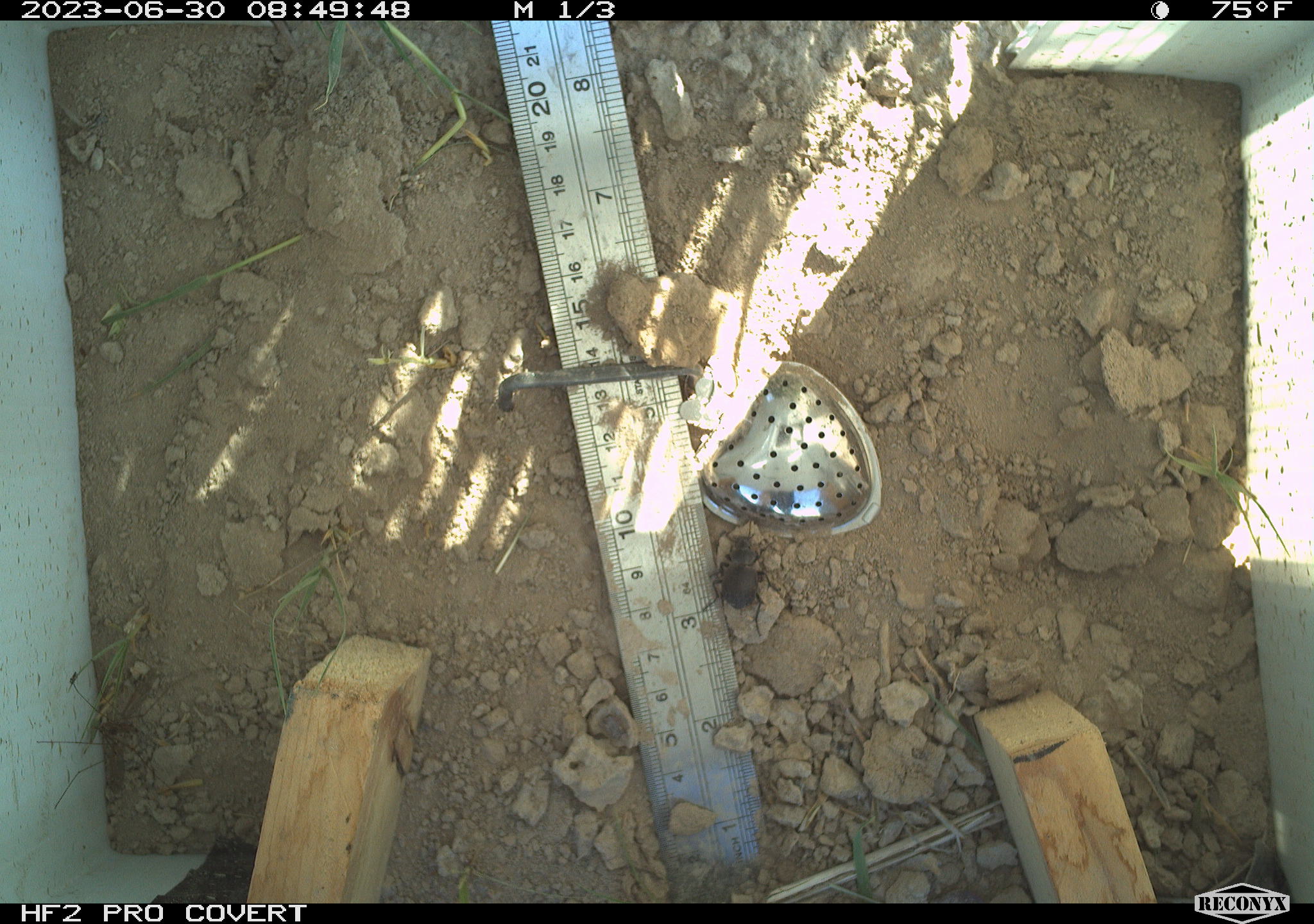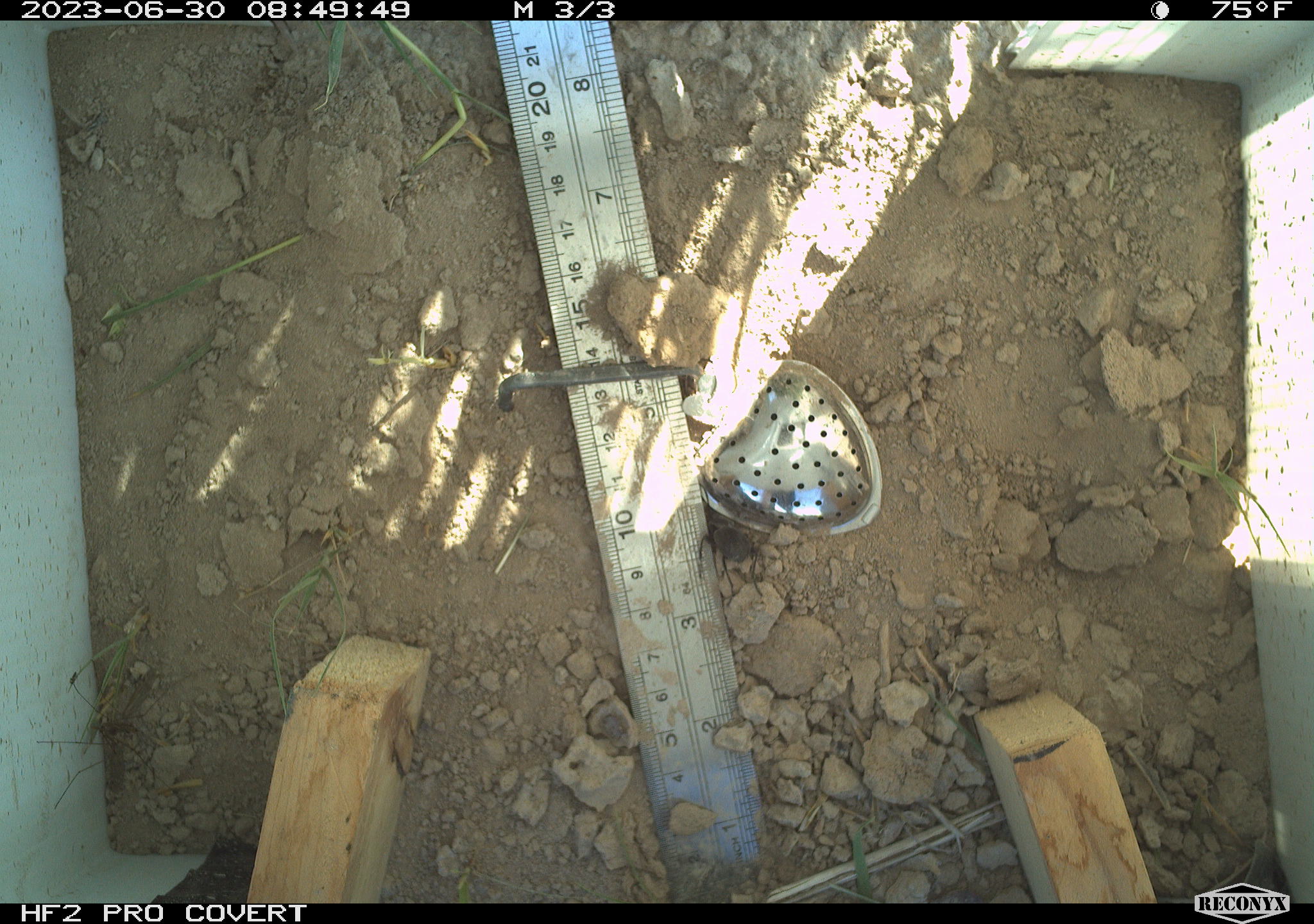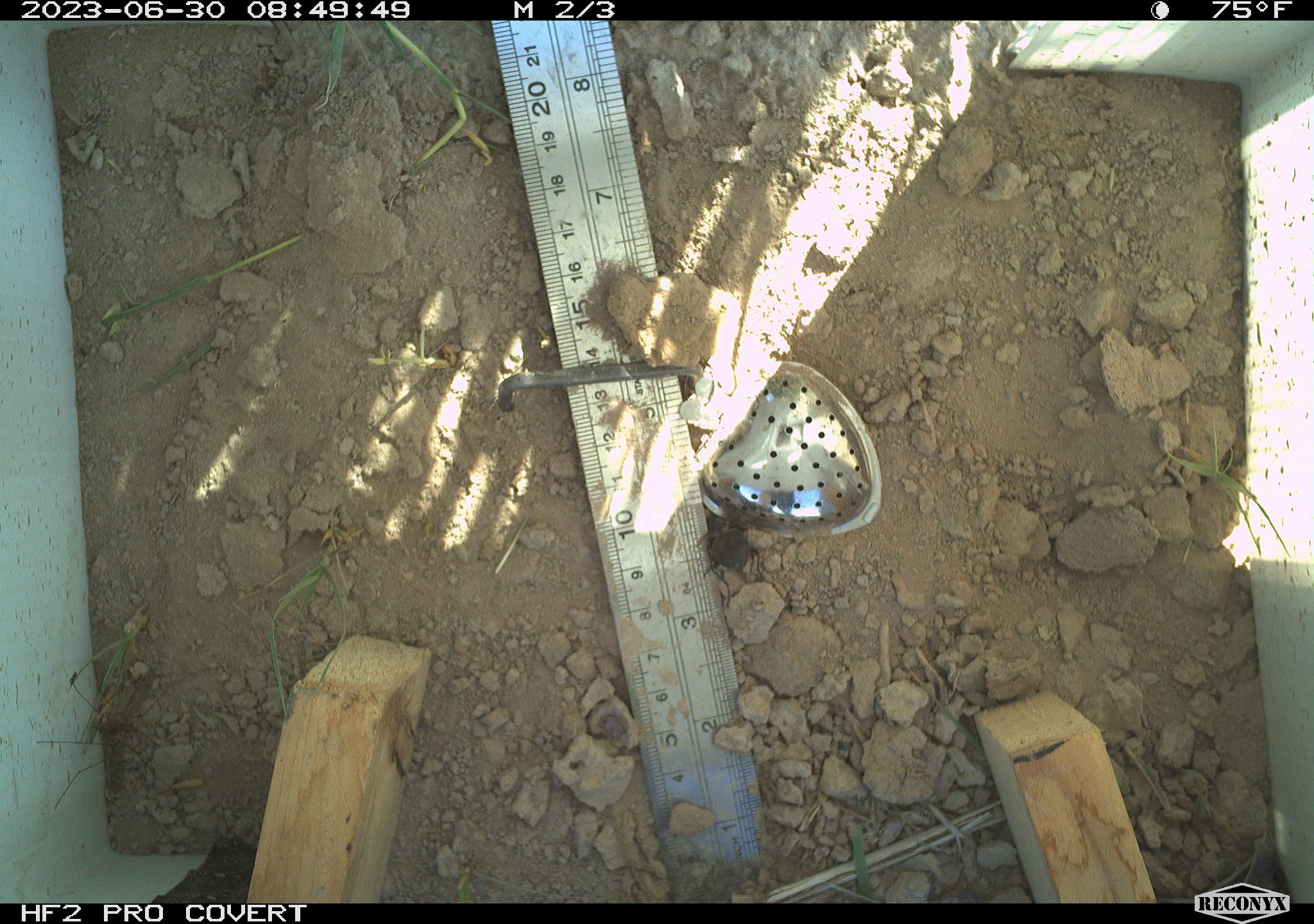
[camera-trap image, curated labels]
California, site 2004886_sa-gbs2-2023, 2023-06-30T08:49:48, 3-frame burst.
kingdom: Animalia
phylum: Arthropoda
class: Insecta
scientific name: Insecta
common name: insect